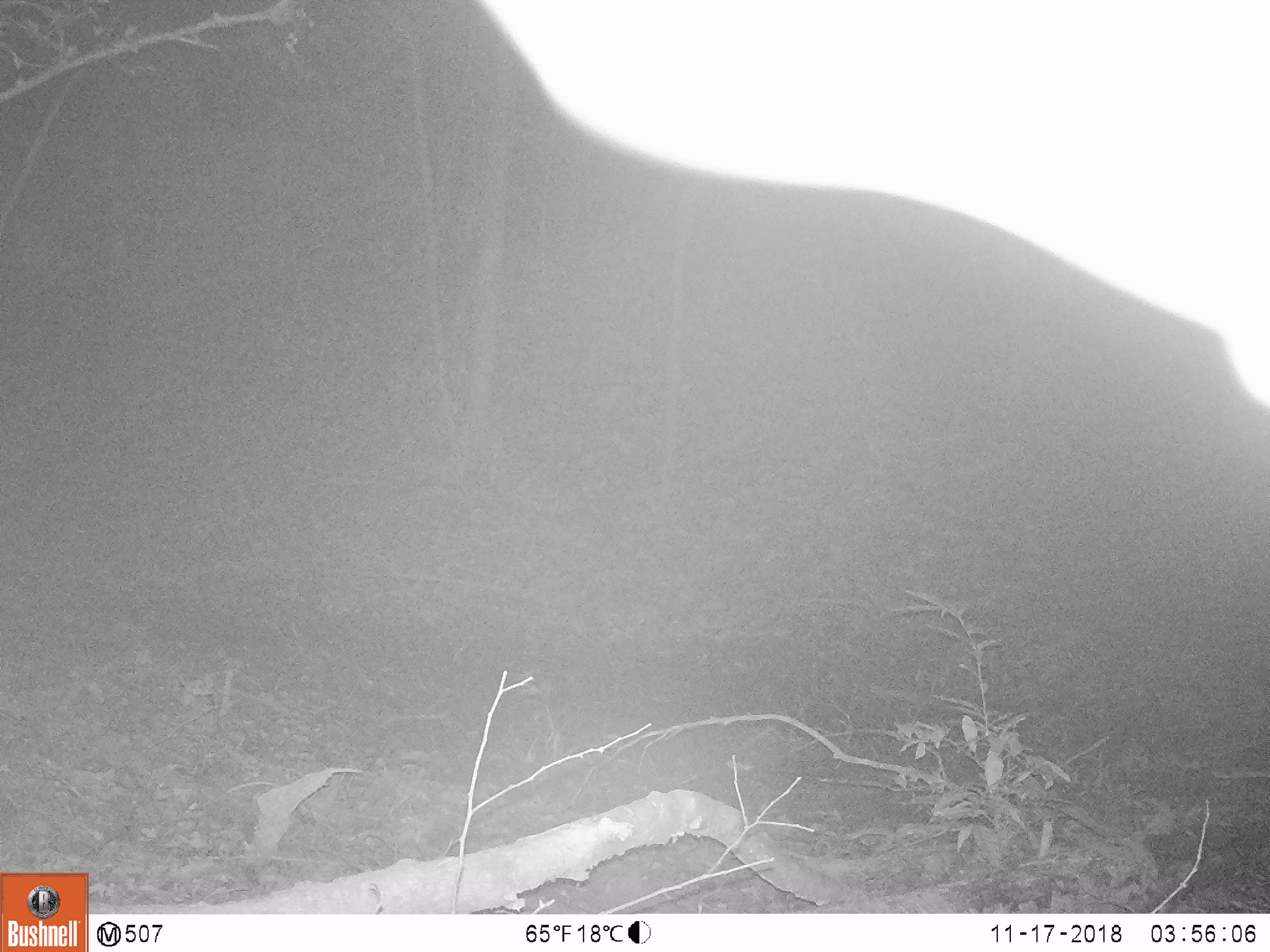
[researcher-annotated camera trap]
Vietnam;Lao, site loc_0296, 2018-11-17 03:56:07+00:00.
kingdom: Animalia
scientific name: Animalia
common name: animal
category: unidentified animal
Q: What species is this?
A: Unidentified animal (animal) (Animalia).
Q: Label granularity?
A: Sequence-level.